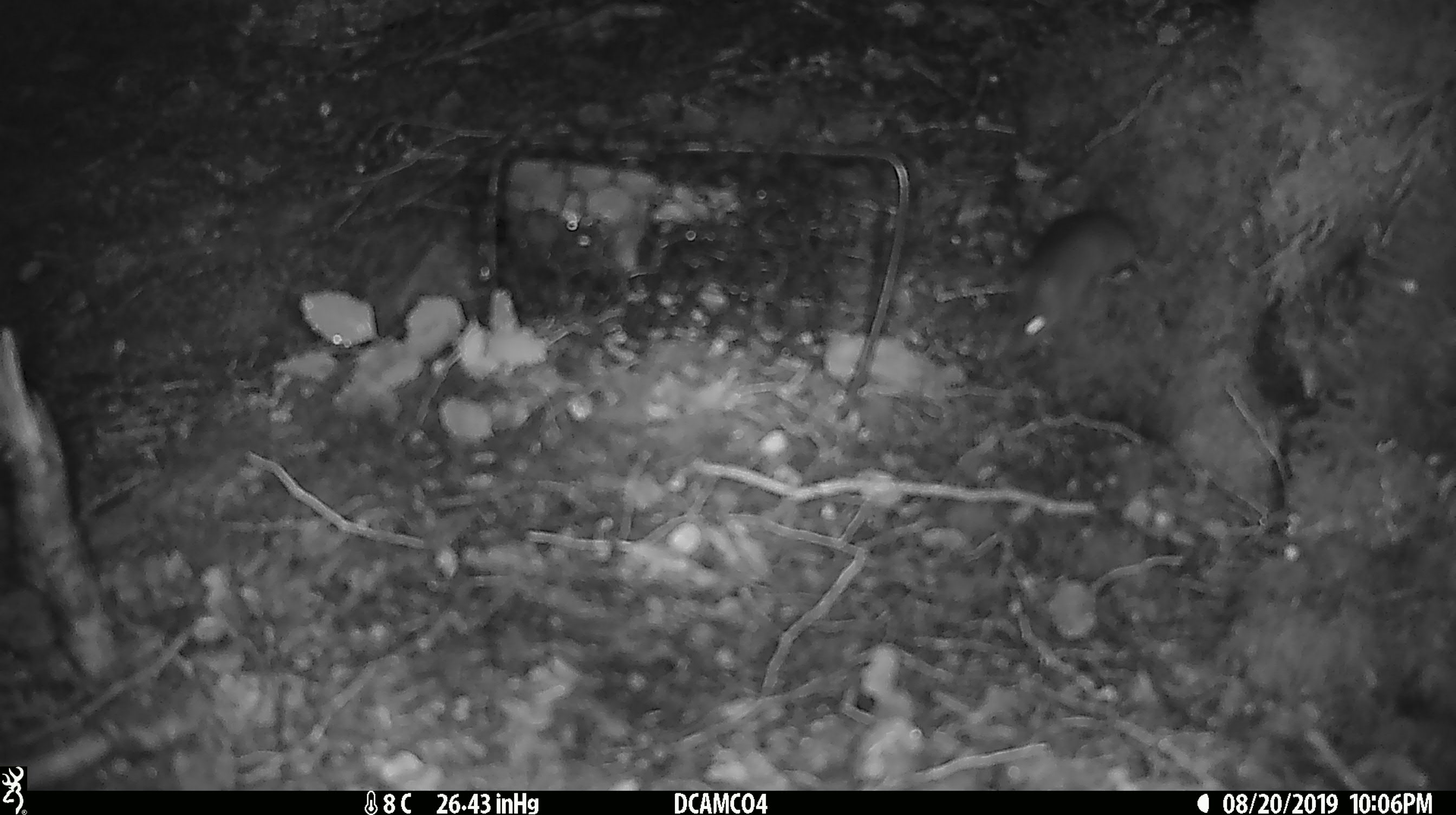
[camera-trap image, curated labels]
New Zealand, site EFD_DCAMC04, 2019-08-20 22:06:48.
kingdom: Animalia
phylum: Chordata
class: Mammalia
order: Rodentia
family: Muridae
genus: Mus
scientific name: Mus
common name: mouse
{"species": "mouse (Mus)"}